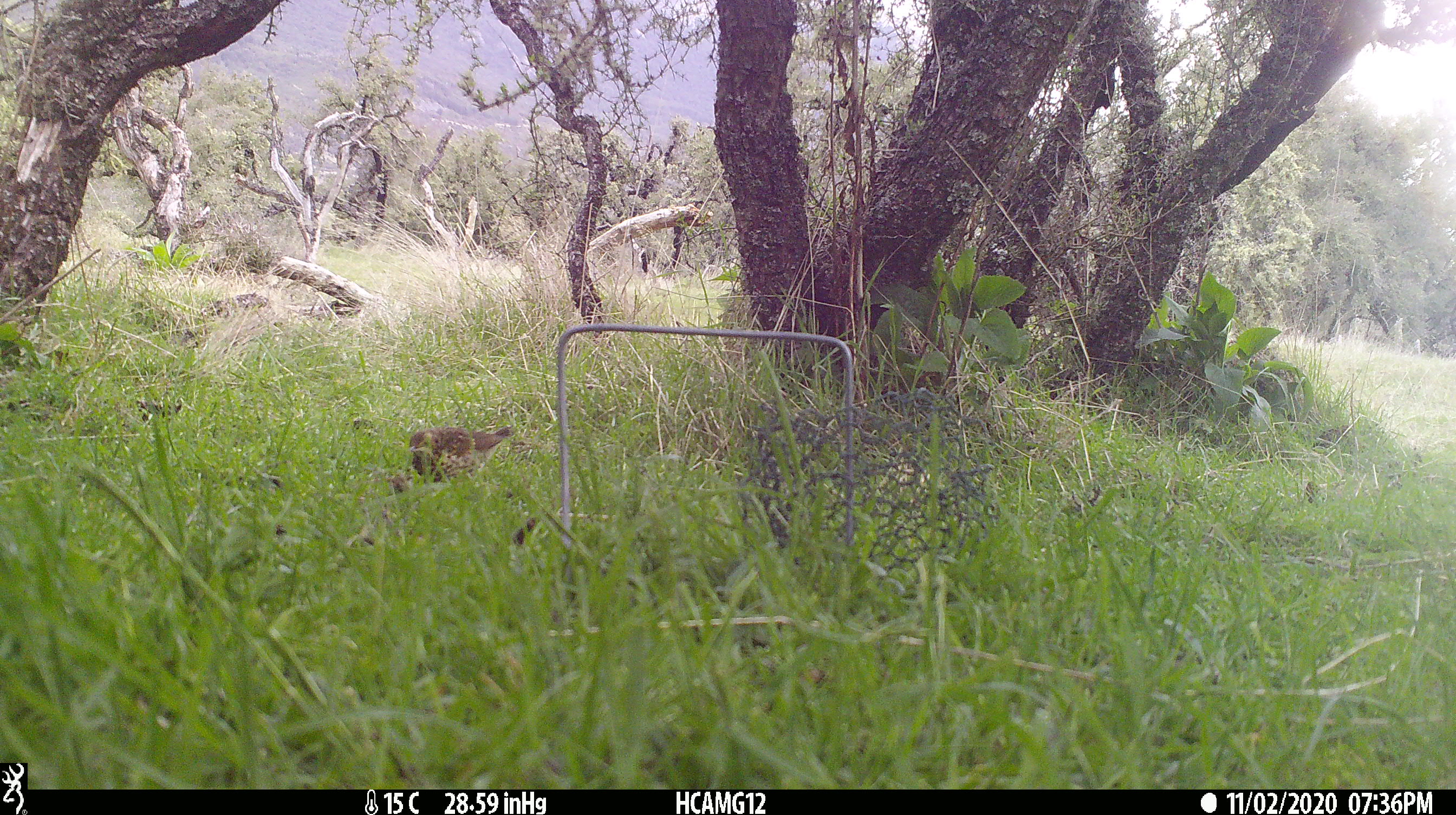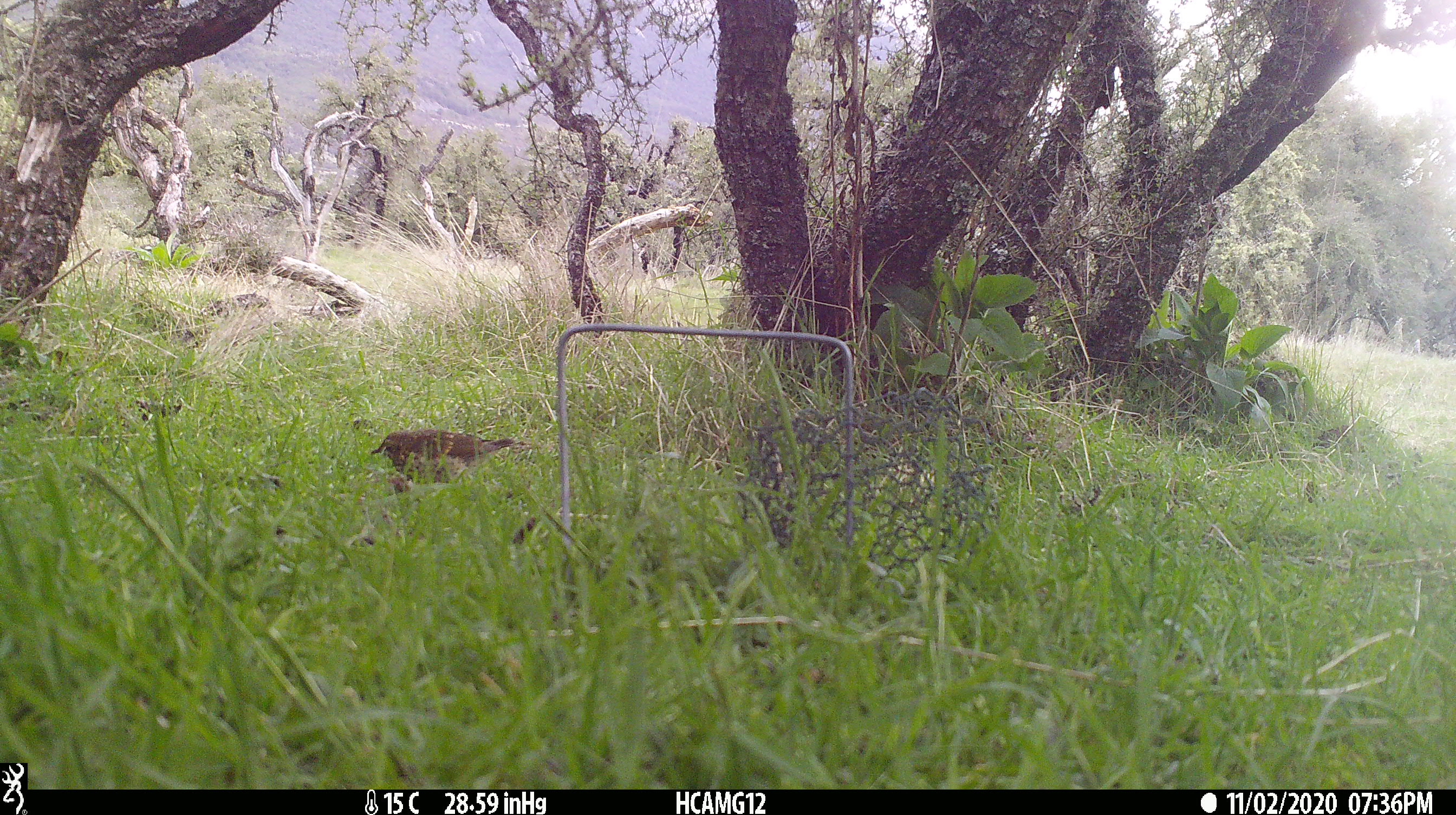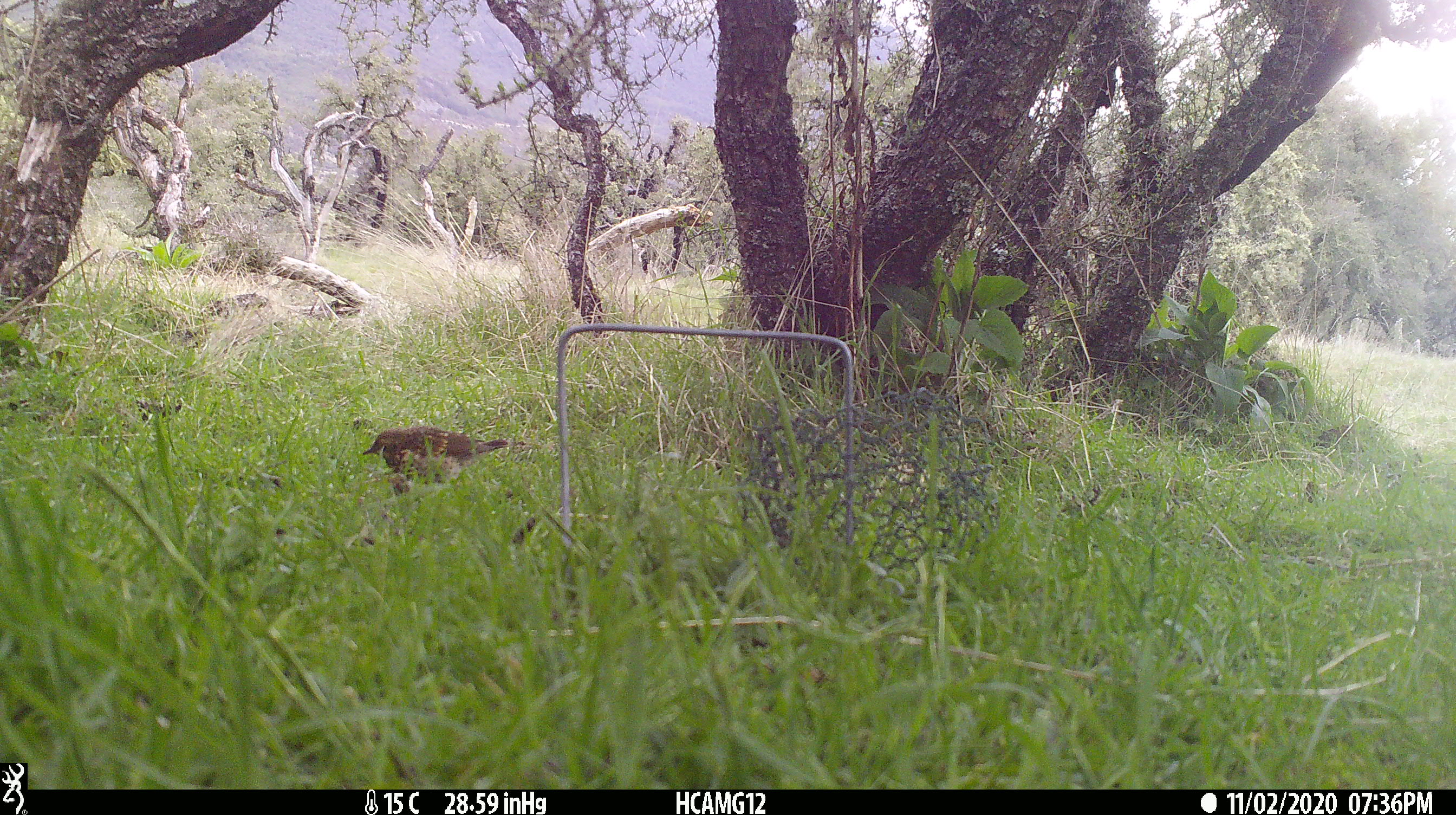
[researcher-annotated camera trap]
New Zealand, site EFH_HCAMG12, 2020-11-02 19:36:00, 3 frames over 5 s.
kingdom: Animalia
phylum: Chordata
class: Aves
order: Passeriformes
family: Turdidae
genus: Turdus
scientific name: Turdus philomelos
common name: song thrush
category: thrush